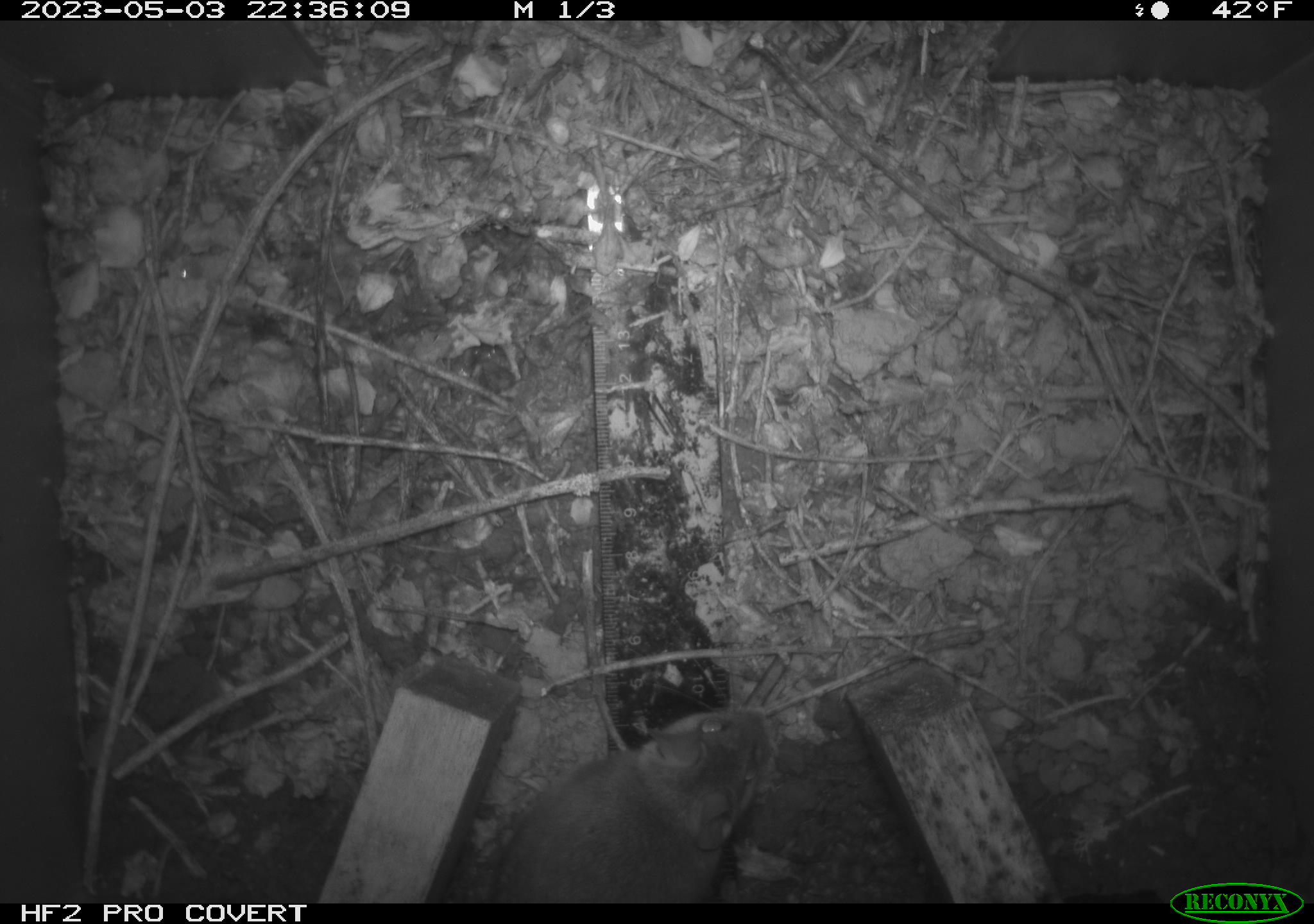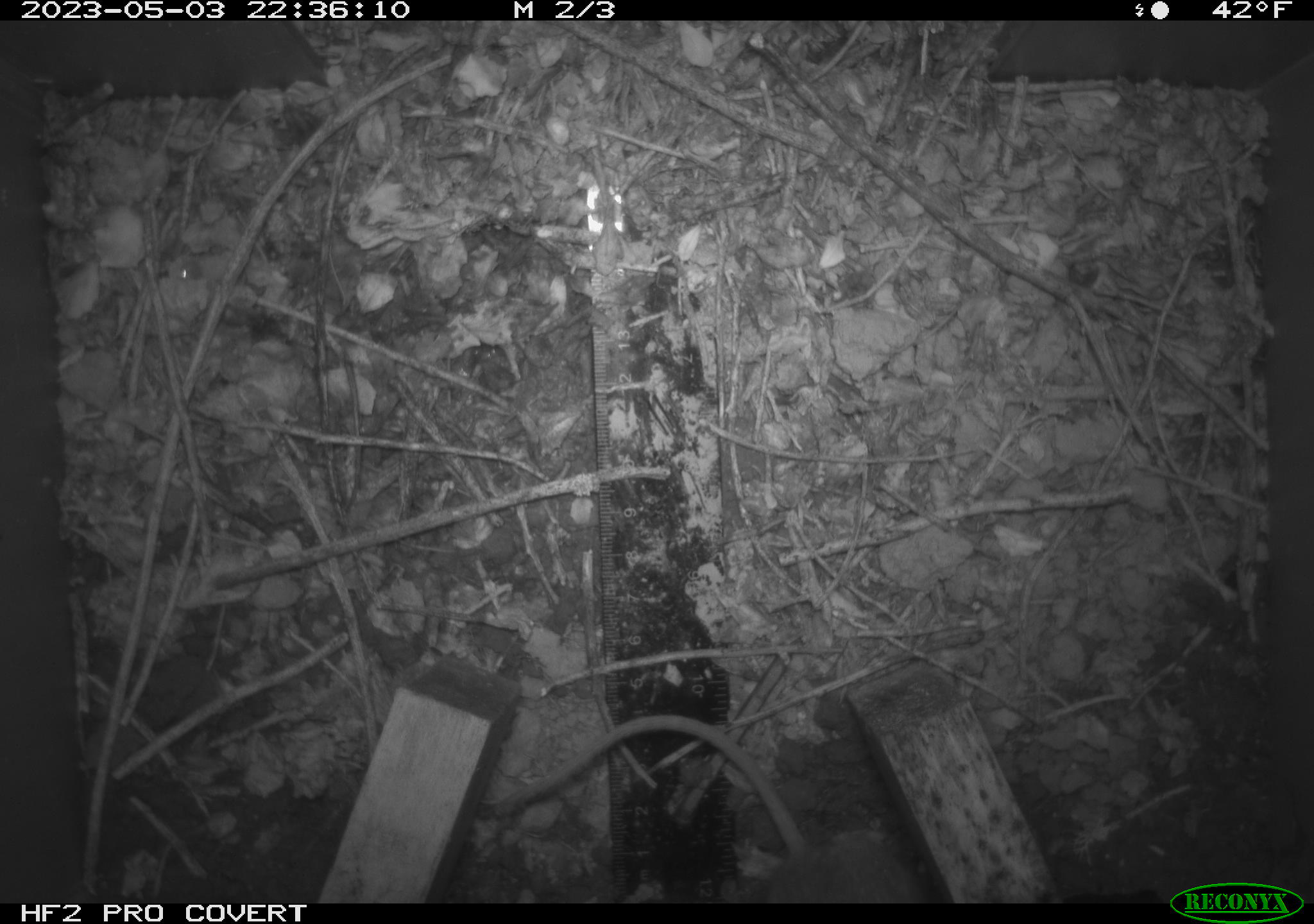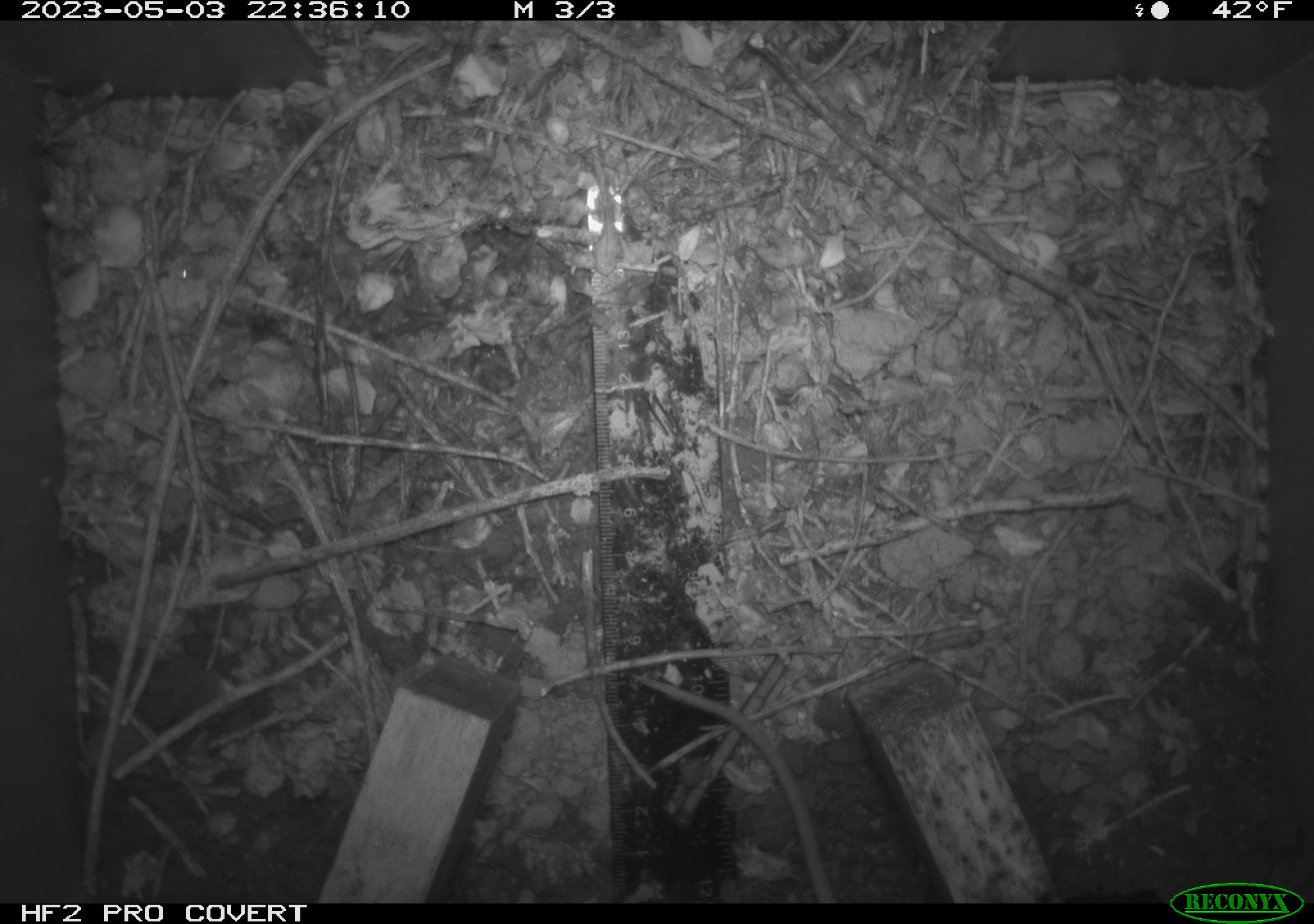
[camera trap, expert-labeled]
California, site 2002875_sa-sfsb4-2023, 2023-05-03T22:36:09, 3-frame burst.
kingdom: Animalia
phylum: Chordata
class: Mammalia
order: Rodentia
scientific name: Rodentia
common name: mouse species